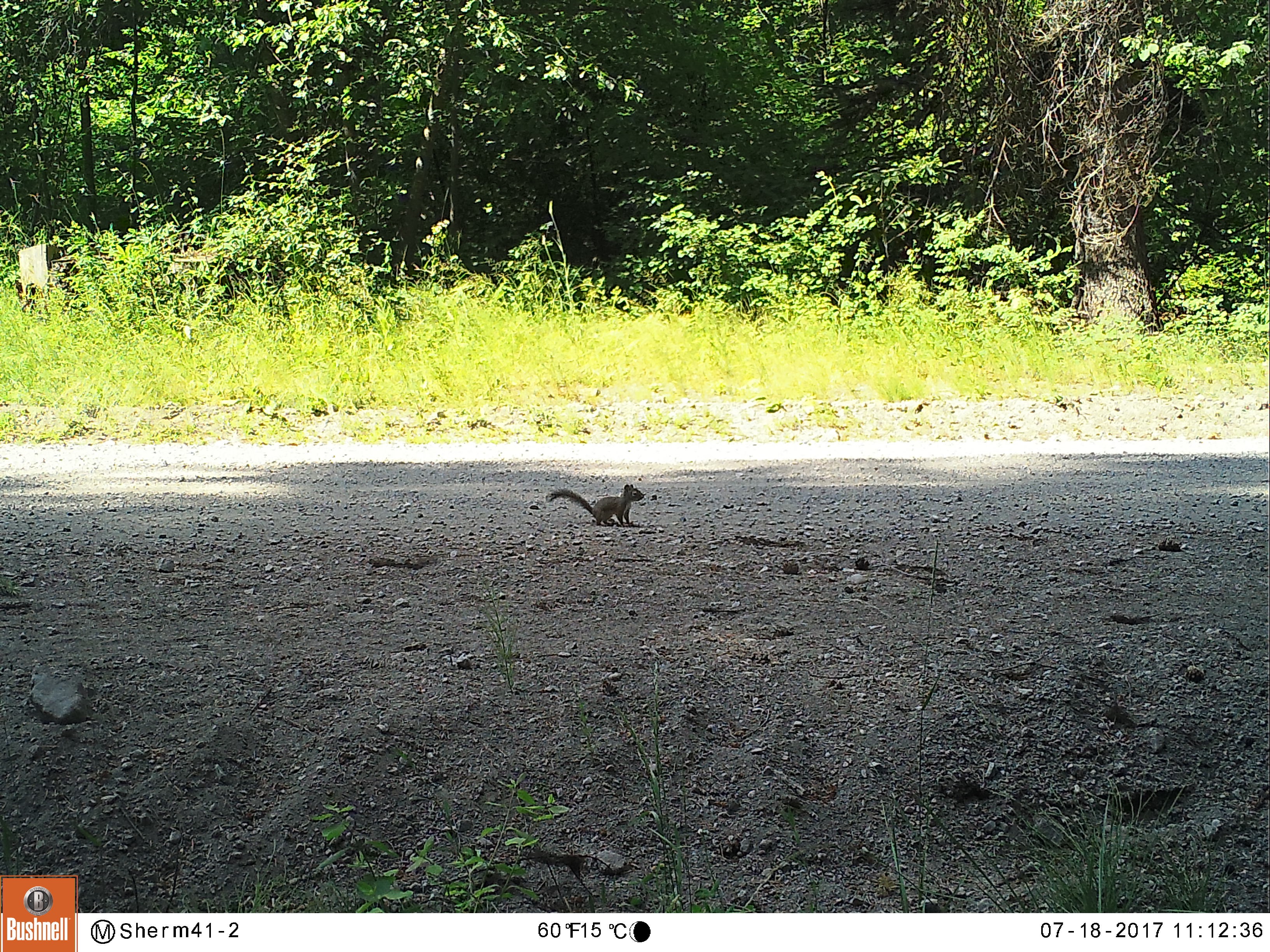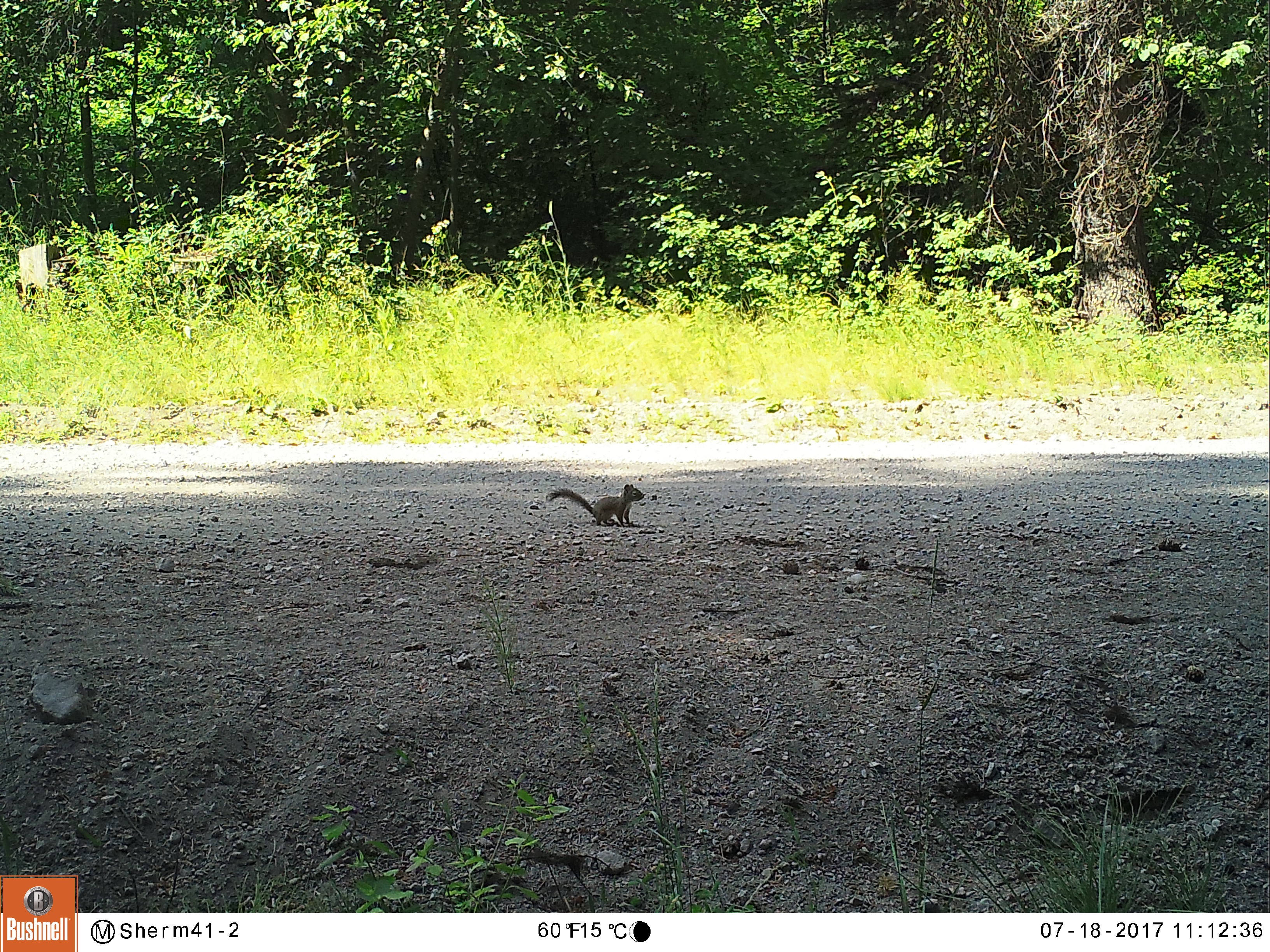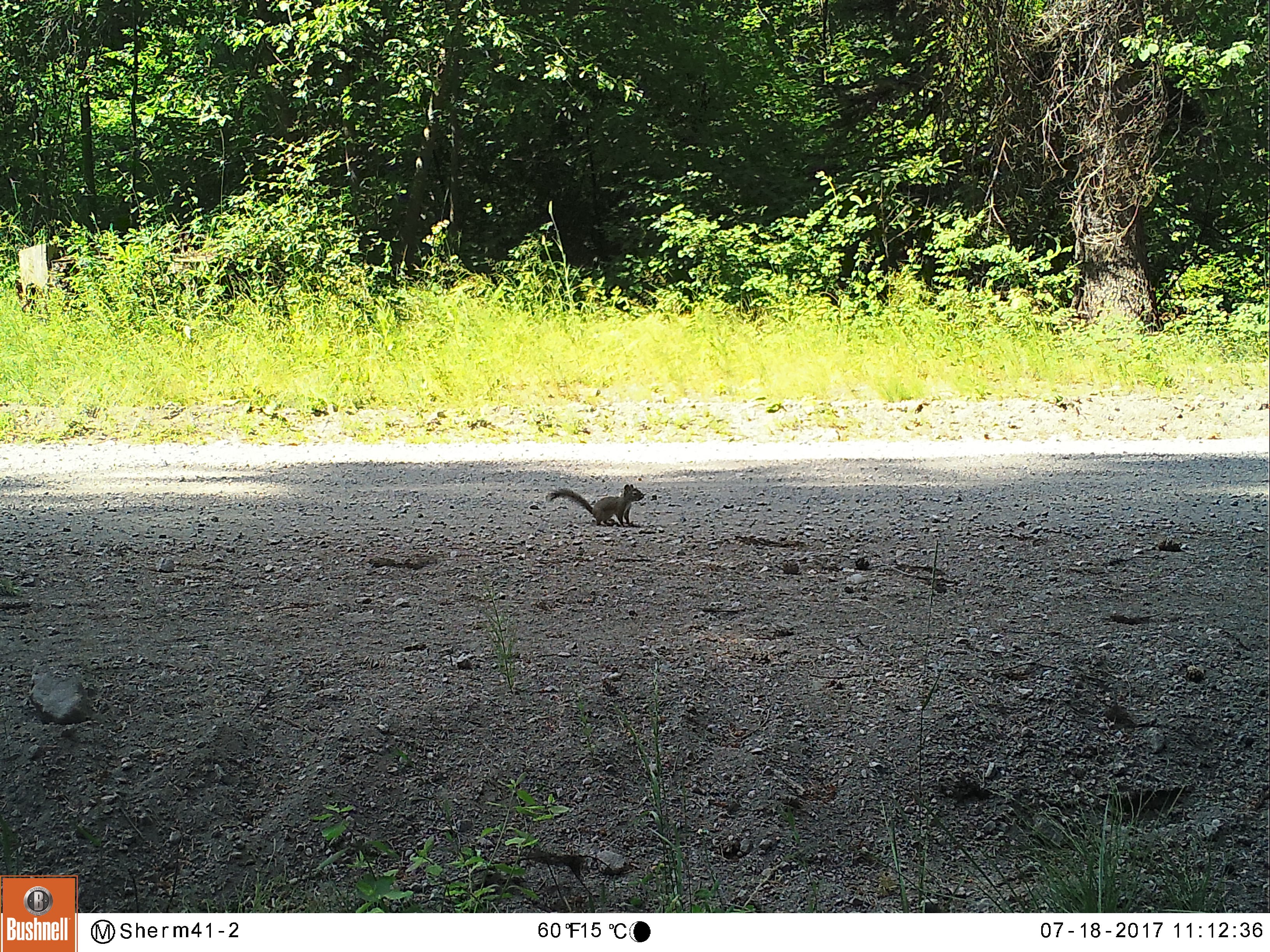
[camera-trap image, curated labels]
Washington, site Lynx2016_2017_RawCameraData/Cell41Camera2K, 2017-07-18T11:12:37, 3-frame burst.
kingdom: Animalia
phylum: Chordata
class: Mammalia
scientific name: Mammalia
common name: small mammal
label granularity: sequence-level